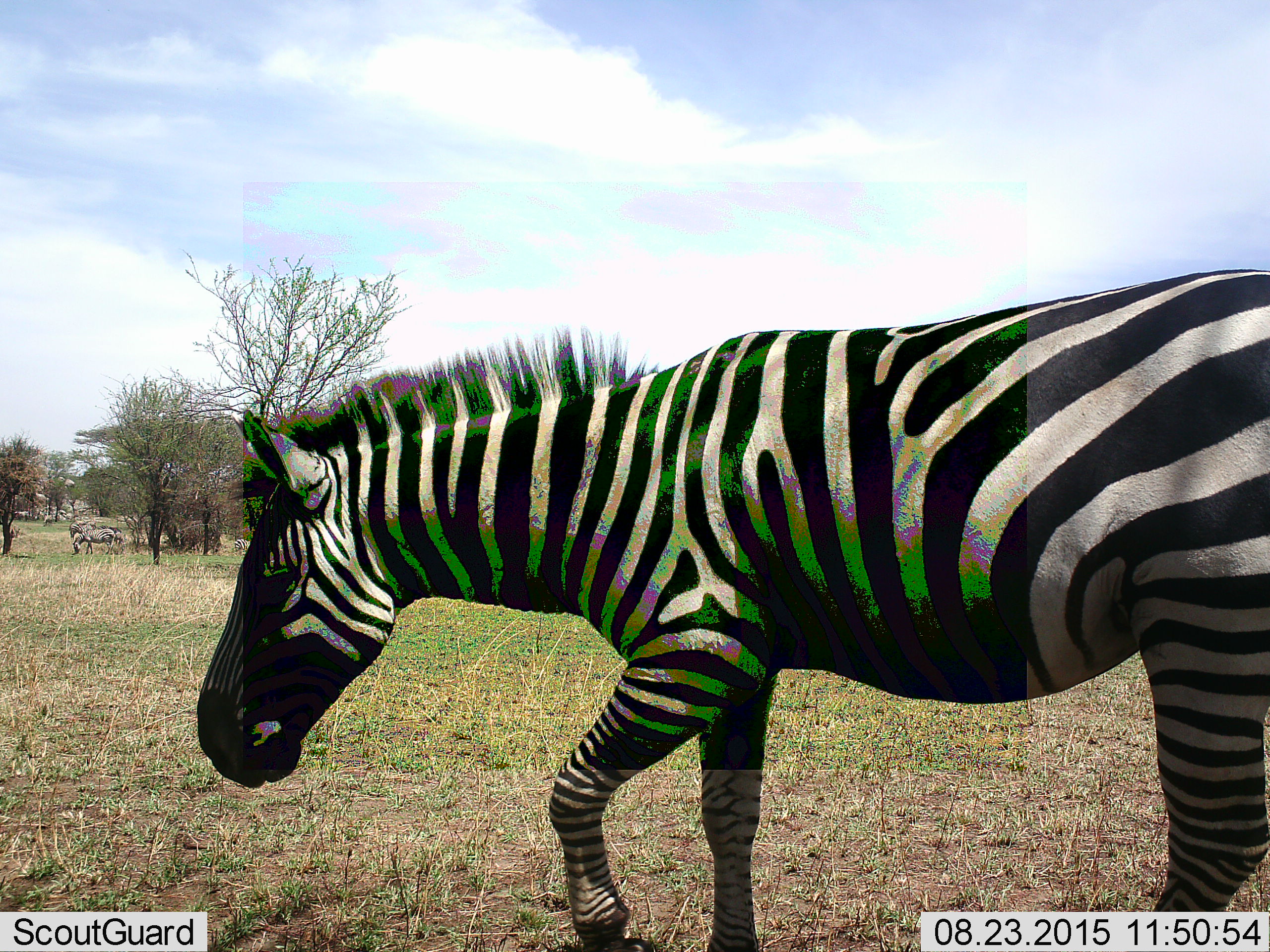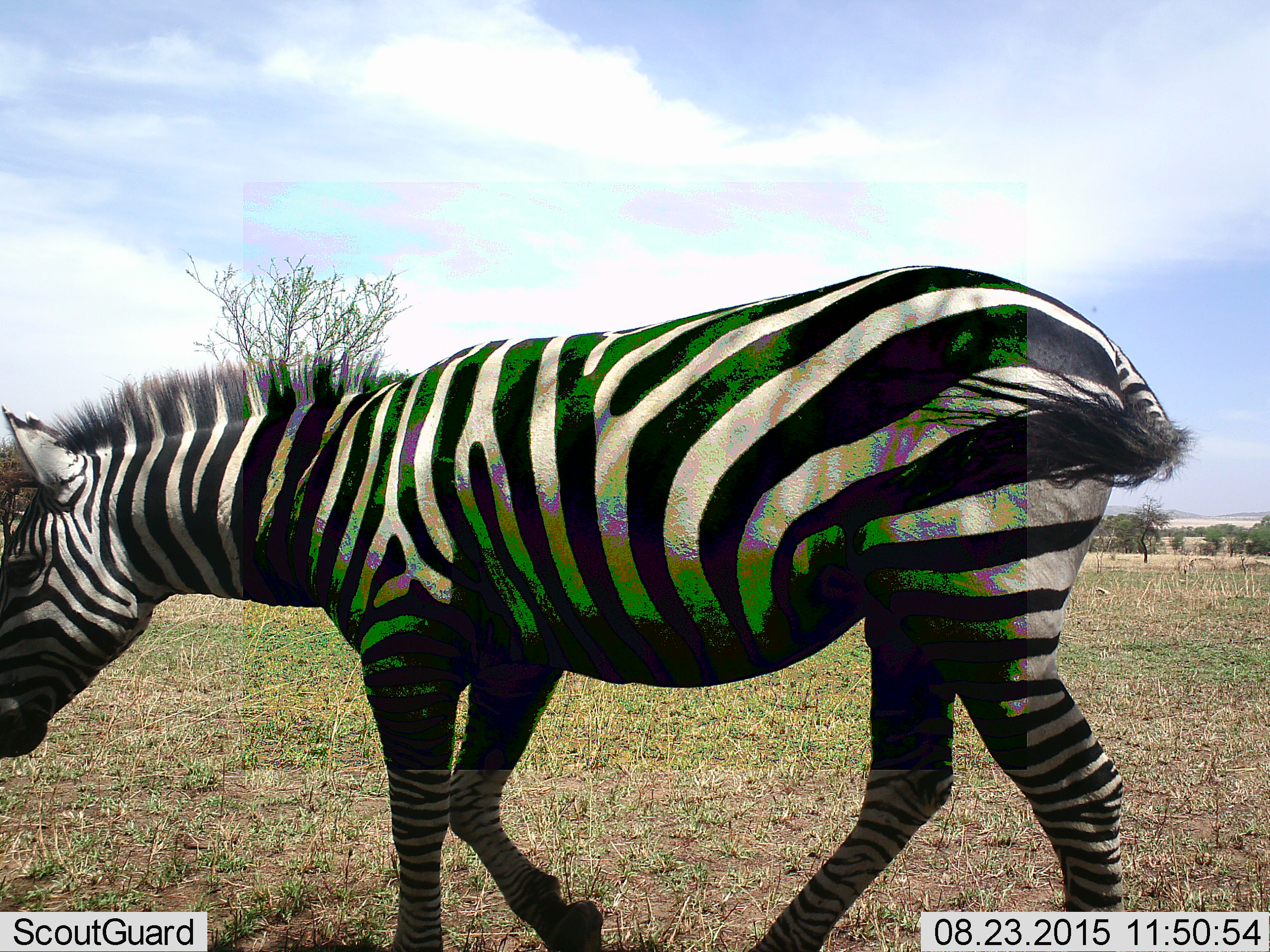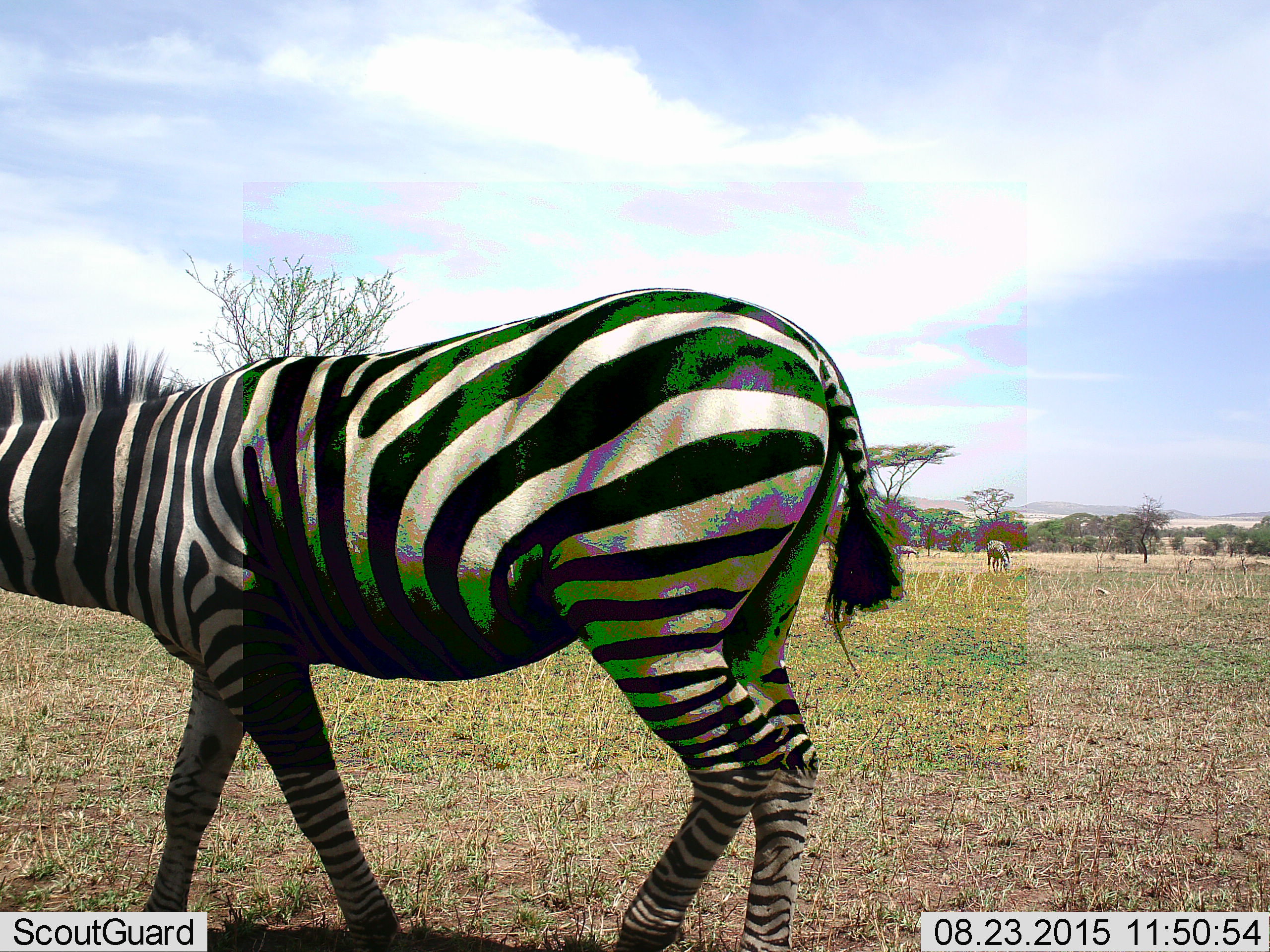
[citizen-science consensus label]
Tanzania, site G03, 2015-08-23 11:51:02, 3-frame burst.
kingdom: Animalia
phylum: Chordata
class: Mammalia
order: Perissodactyla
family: Equidae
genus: Equus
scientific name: Equus quagga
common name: plains zebra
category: zebra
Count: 6.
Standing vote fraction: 50%.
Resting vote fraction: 0%.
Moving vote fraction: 88%.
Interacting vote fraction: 0%.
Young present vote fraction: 6%.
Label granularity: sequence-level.